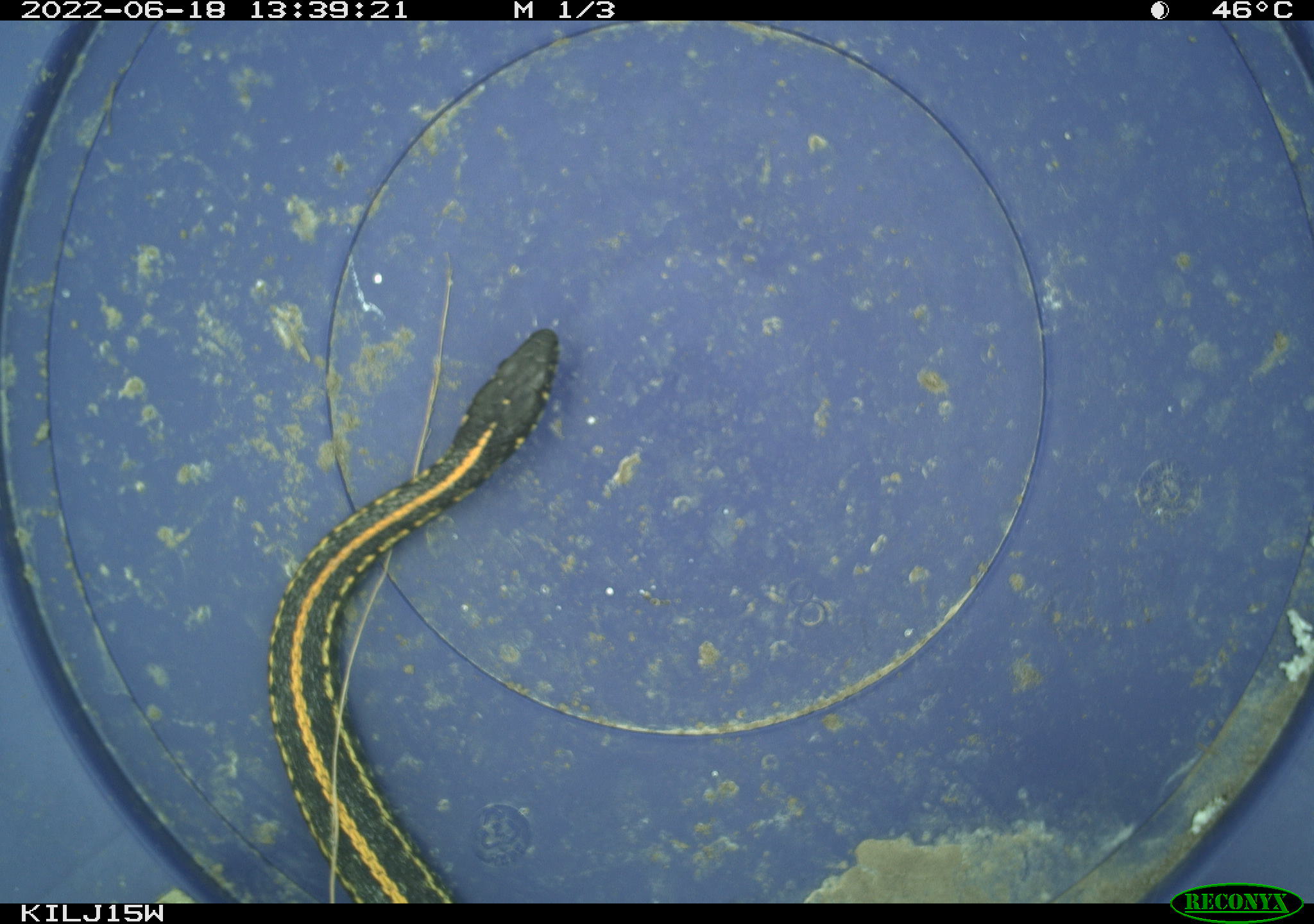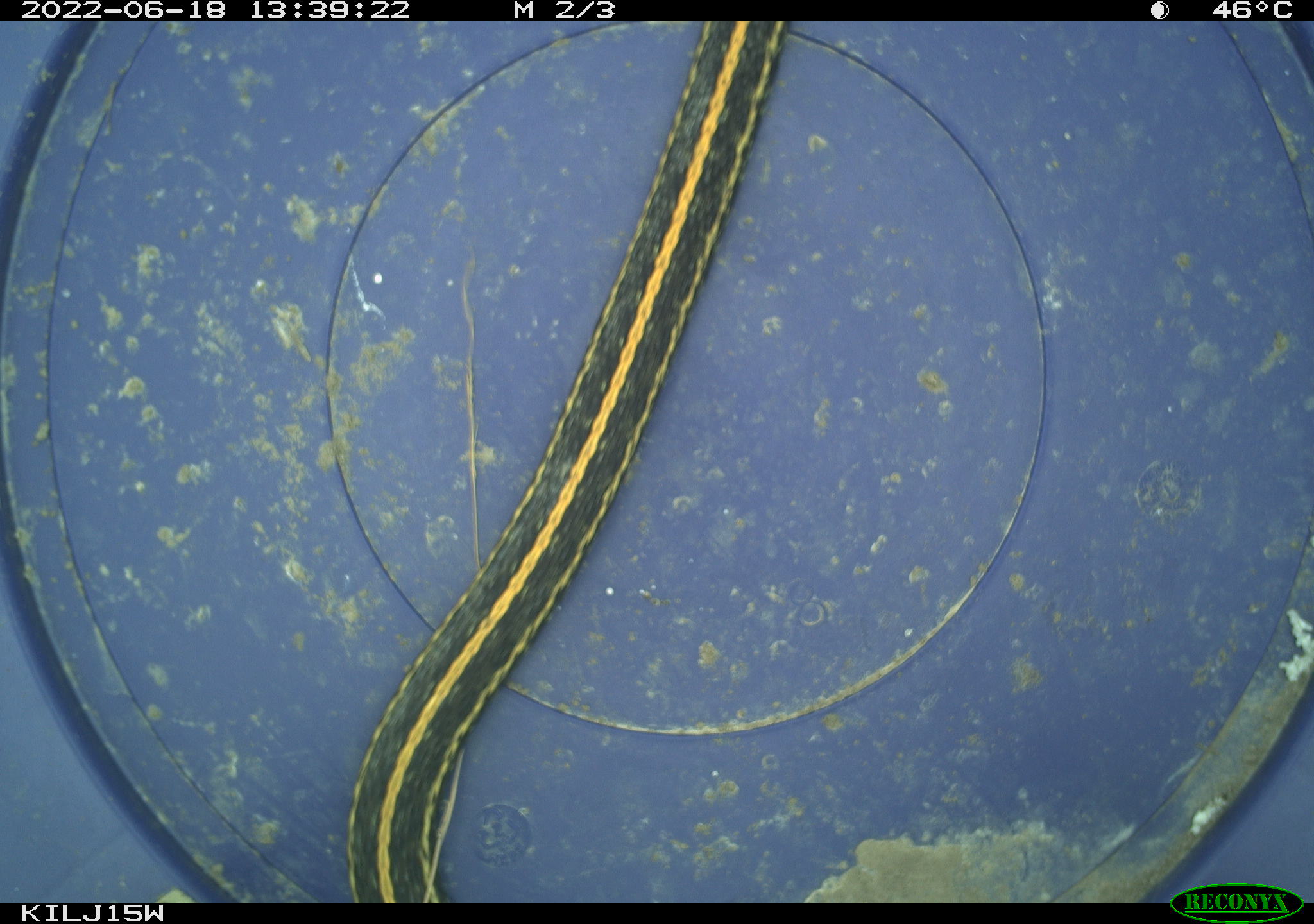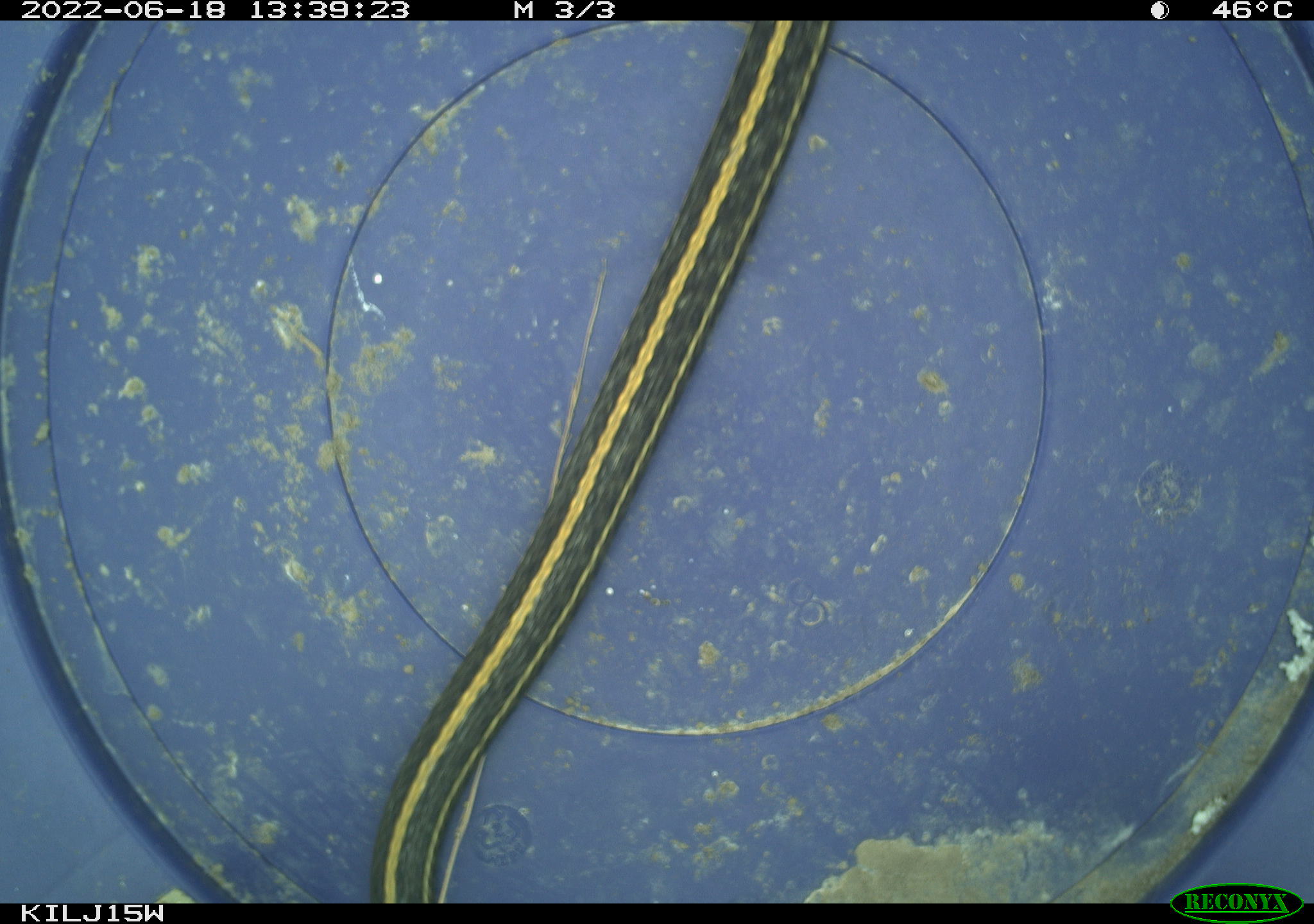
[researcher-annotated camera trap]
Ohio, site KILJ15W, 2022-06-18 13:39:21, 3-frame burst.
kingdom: Animalia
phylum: Chordata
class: Reptilia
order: Squamata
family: Colubridae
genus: Thamnophis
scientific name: Thamnophis radix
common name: plains gartersnake